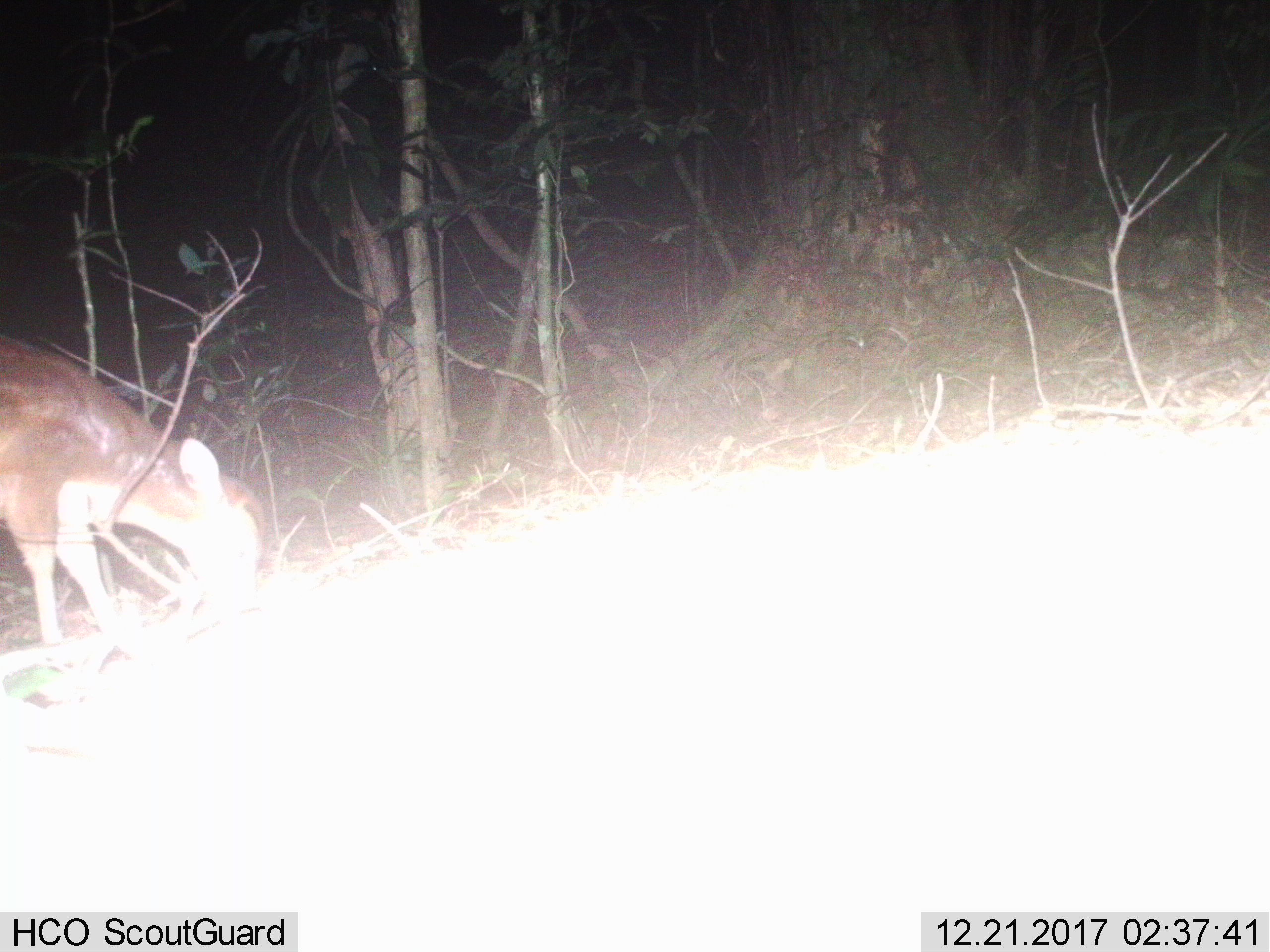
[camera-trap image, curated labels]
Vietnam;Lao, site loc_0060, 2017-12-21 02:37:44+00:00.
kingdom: Animalia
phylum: Chordata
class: Mammalia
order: Artiodactyla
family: Cervidae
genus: Muntiacus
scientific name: Muntiacus vuquangensis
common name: large-antlered muntjac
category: large antlered muntjac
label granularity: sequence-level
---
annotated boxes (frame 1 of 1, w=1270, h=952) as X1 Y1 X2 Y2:
large antlered muntjac: 0 331 265 643